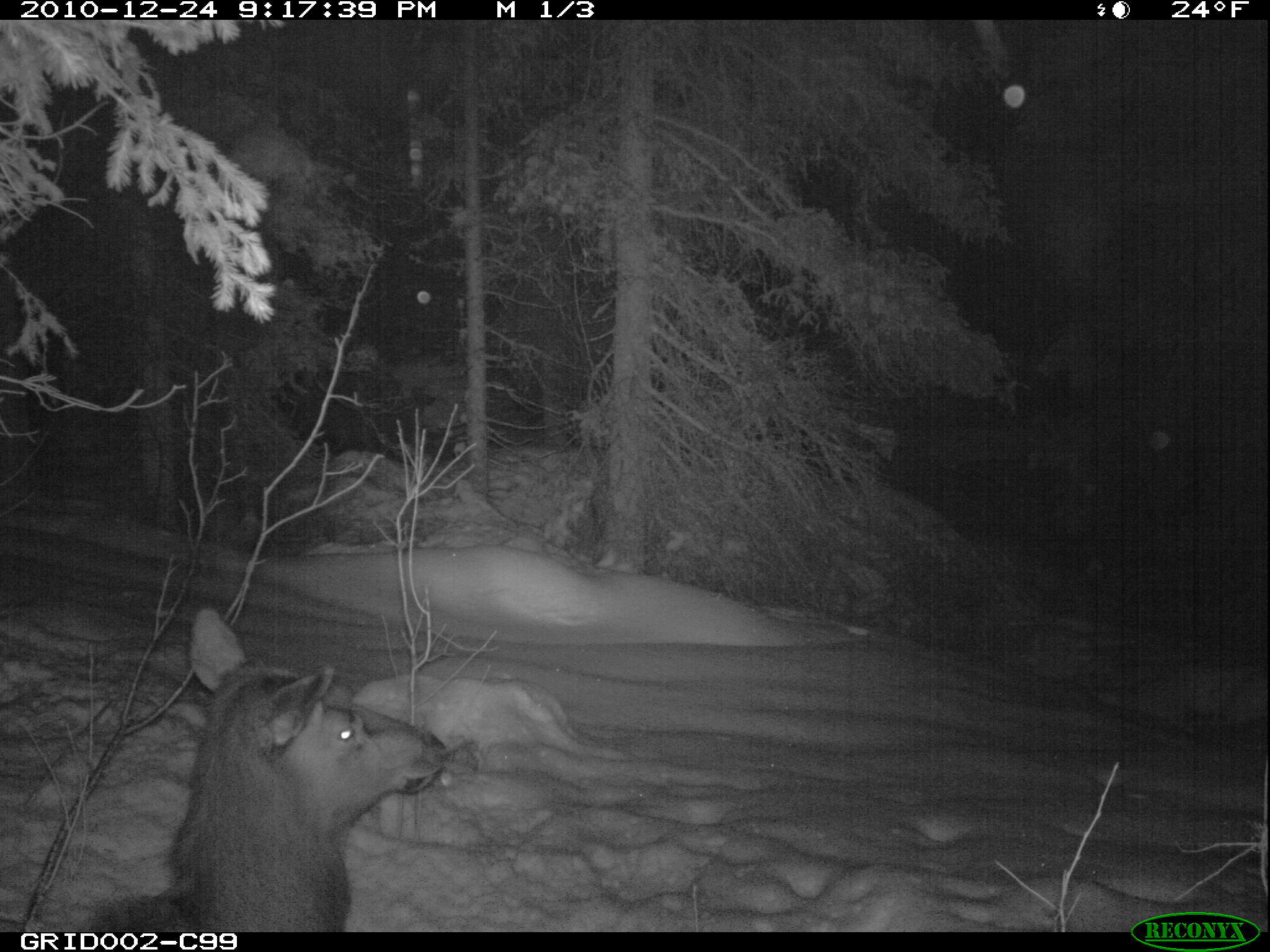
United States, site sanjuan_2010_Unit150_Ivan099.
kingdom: Animalia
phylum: Chordata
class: Mammalia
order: Artiodactyla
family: Cervidae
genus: Cervus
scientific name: Cervus elaphus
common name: red deer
Cervus elaphus (red deer).